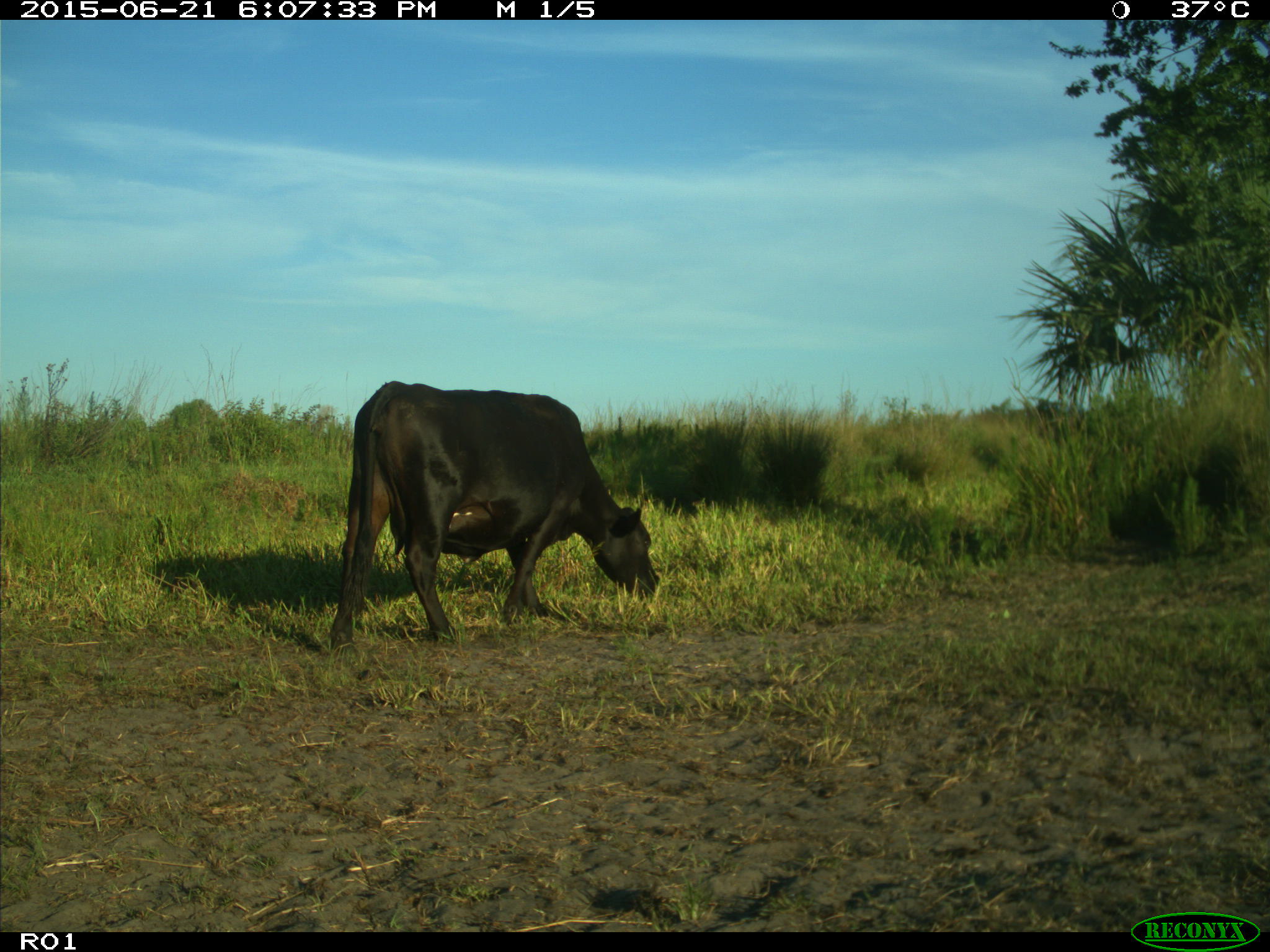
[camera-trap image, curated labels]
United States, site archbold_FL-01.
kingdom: Animalia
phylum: Chordata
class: Mammalia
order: Artiodactyla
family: Bovidae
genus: Bos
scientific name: Bos taurus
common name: domestic cow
Bos taurus (domestic cow).